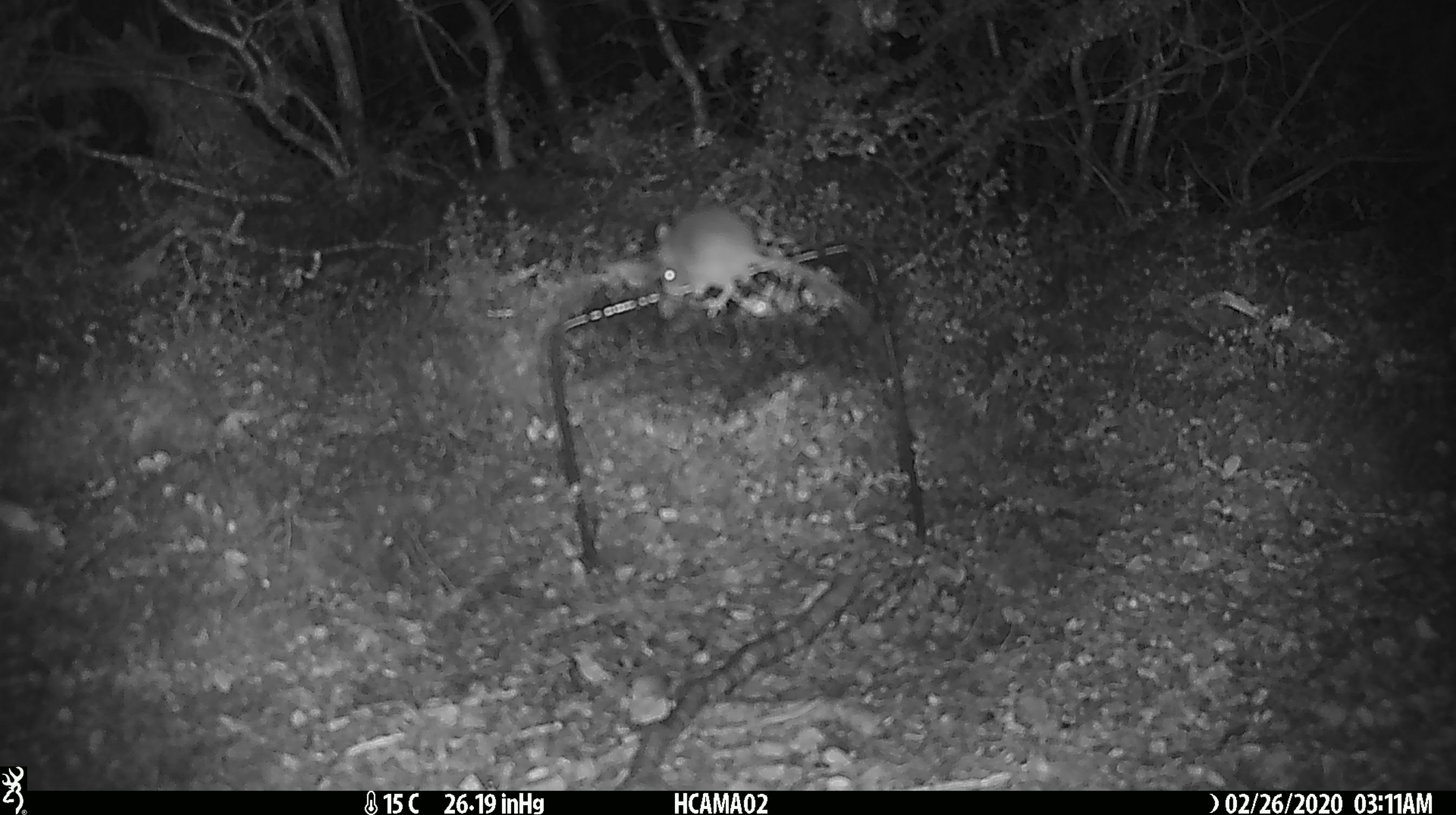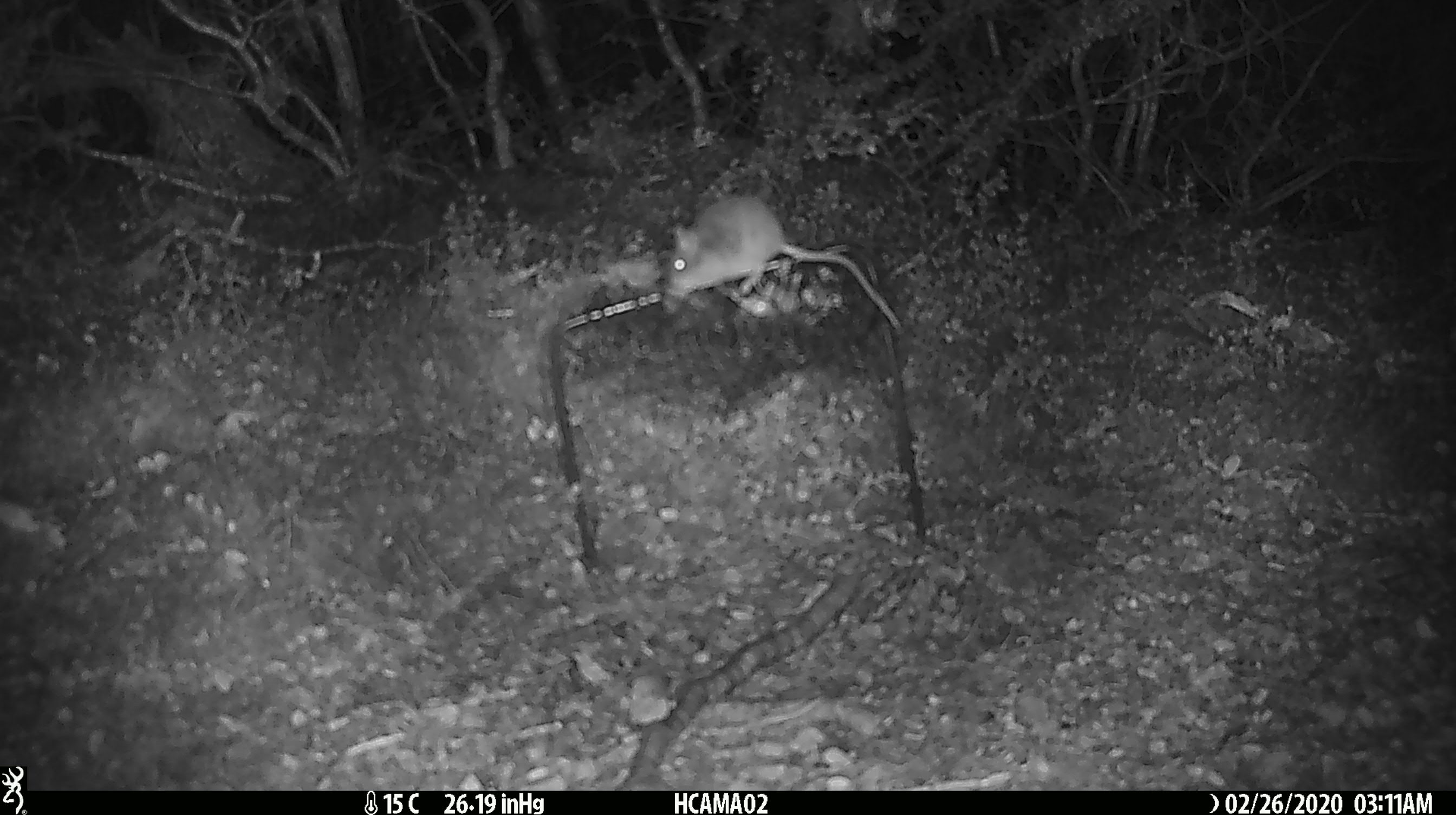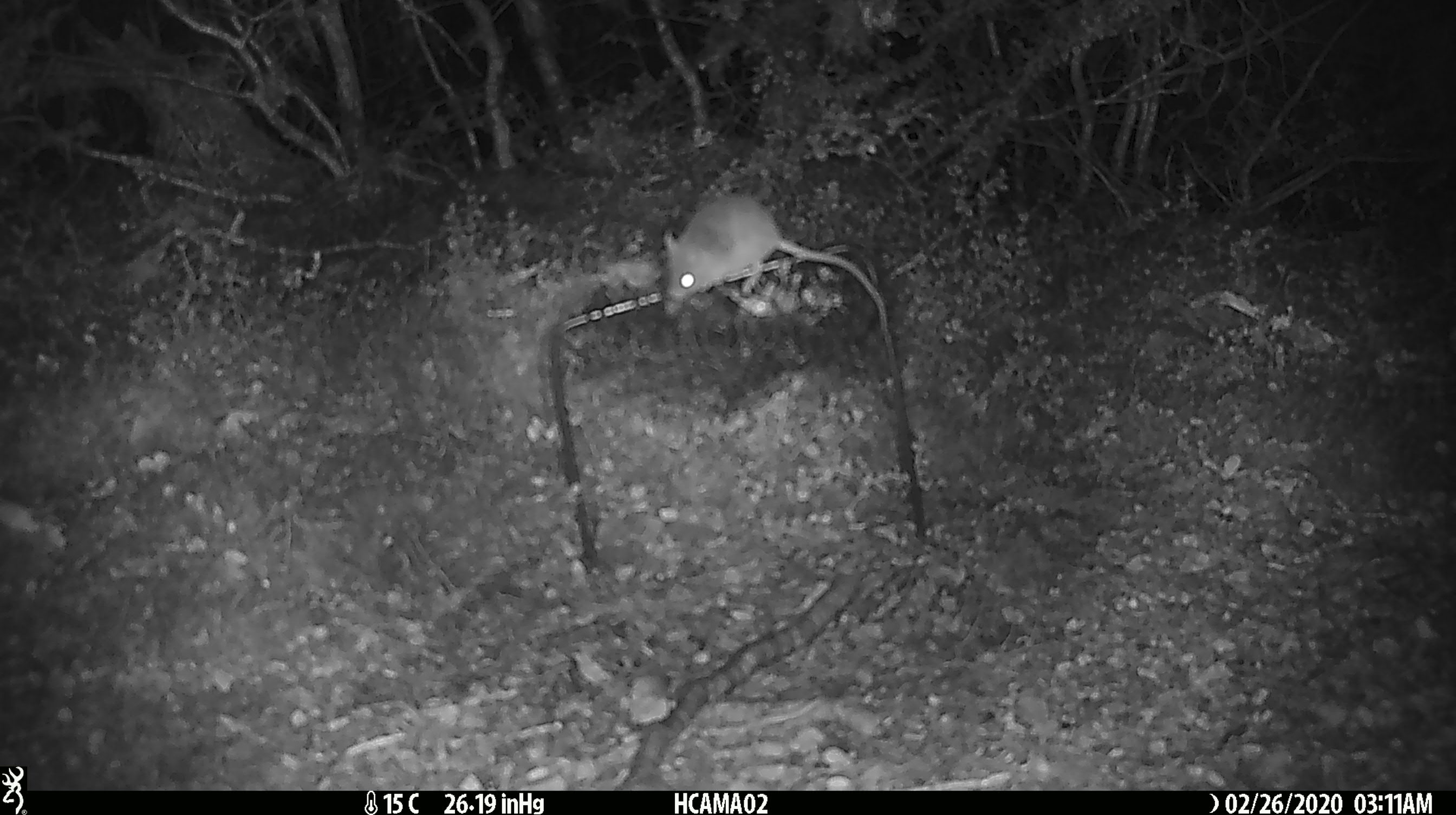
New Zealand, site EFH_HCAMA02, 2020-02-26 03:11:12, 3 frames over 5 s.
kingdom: Animalia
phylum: Chordata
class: Mammalia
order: Rodentia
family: Muridae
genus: Mus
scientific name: Mus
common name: mouse